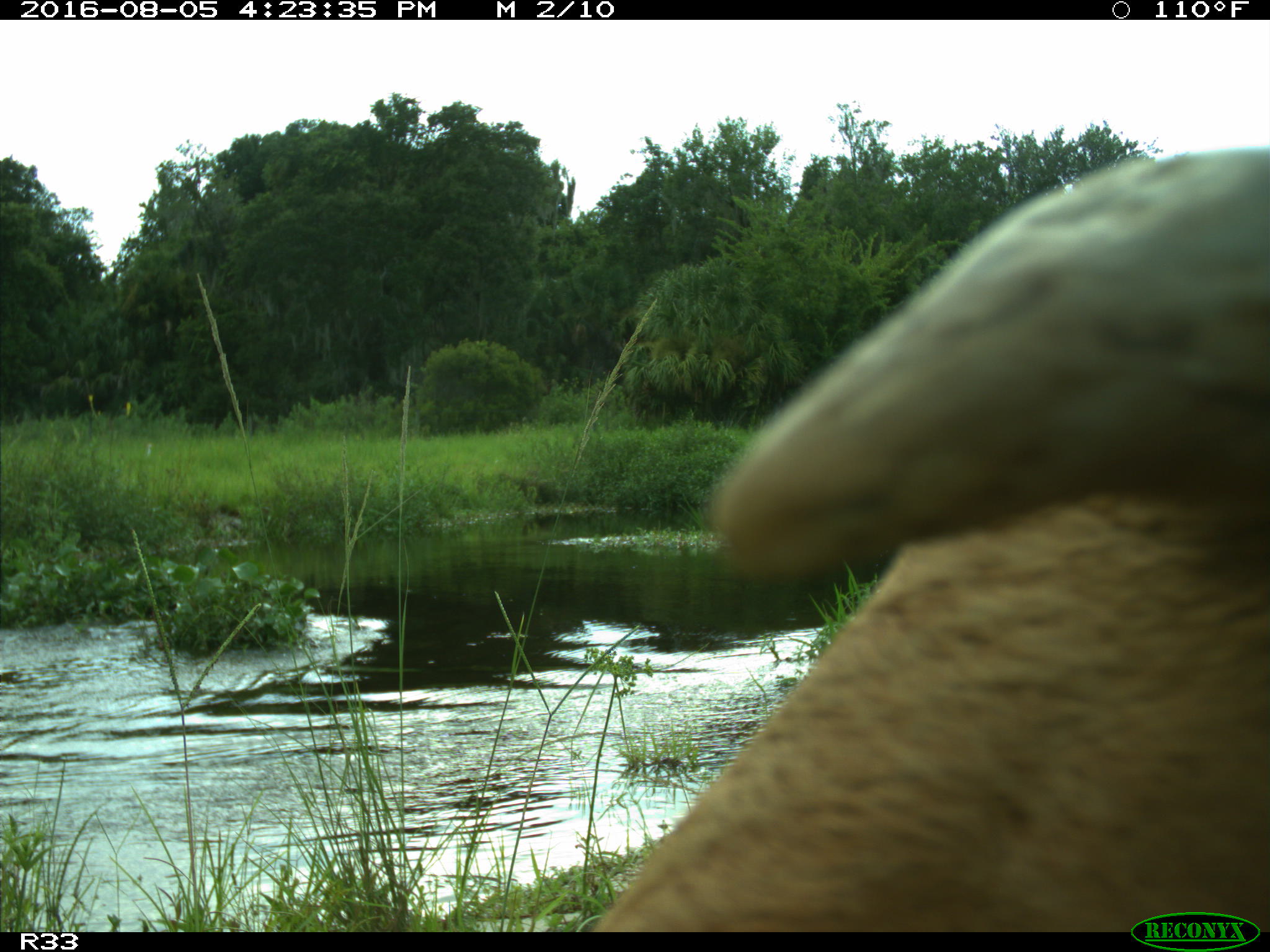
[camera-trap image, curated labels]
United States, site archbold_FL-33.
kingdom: Animalia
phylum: Chordata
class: Mammalia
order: Artiodactyla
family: Bovidae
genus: Bos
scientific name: Bos taurus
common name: domestic cow